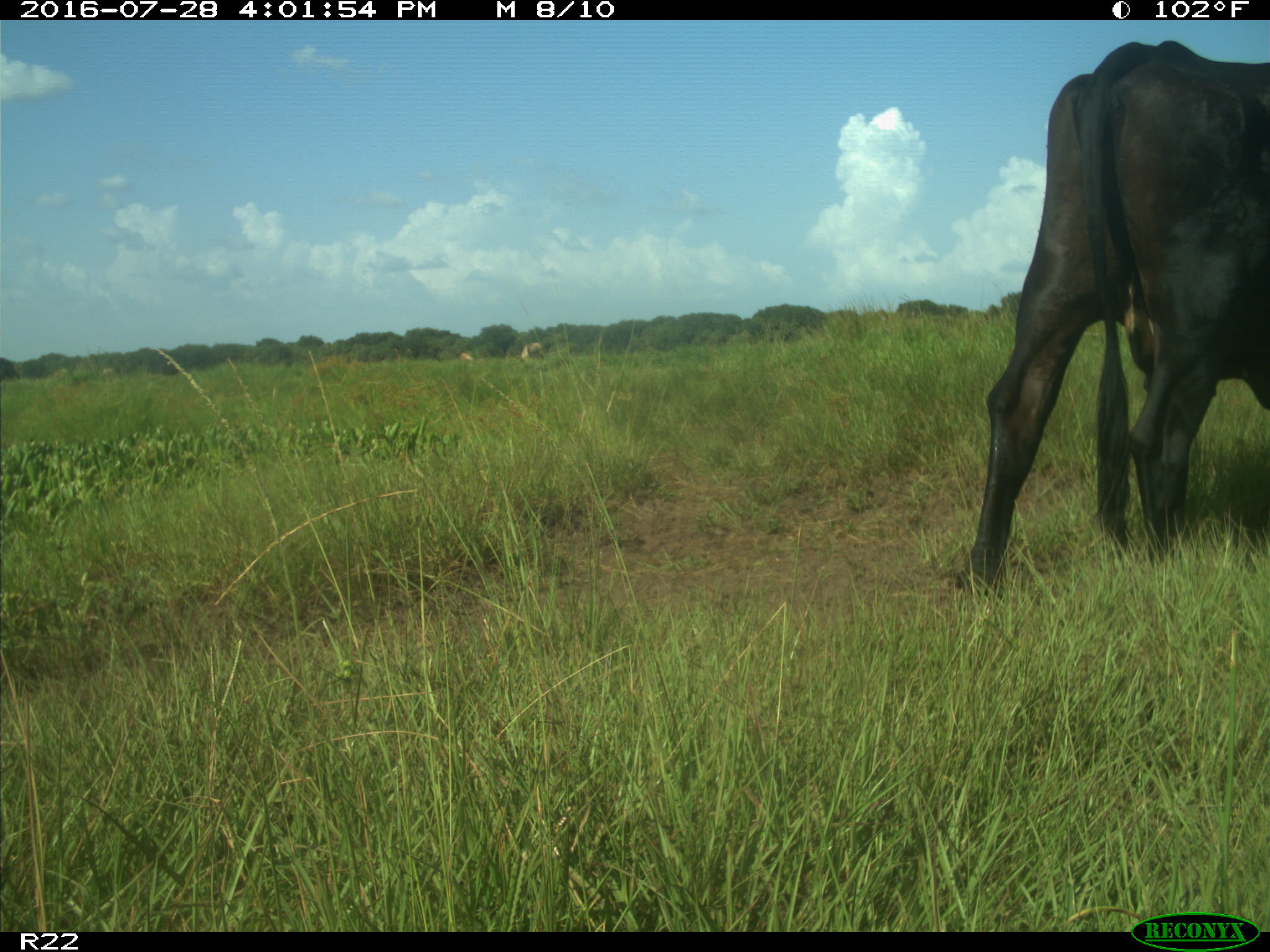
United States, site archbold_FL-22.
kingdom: Animalia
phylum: Chordata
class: Mammalia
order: Artiodactyla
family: Bovidae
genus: Bos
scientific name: Bos taurus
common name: domestic cow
Bos taurus (domestic cow).